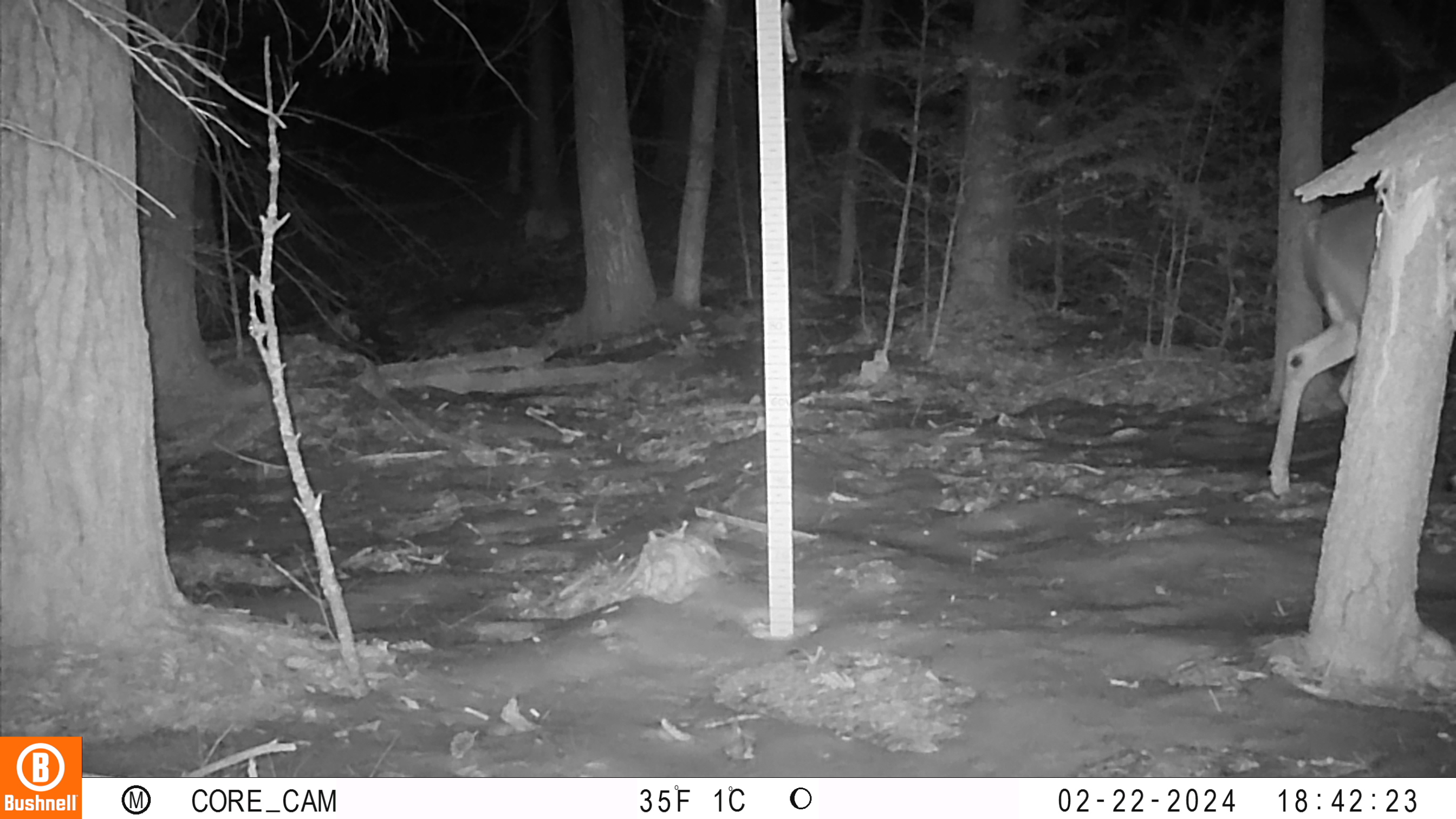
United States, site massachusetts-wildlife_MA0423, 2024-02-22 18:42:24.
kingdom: Animalia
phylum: Chordata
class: Mammalia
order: Artiodactyla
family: Cervidae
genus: Odocoileus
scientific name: Odocoileus virginianus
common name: white-tailed deer